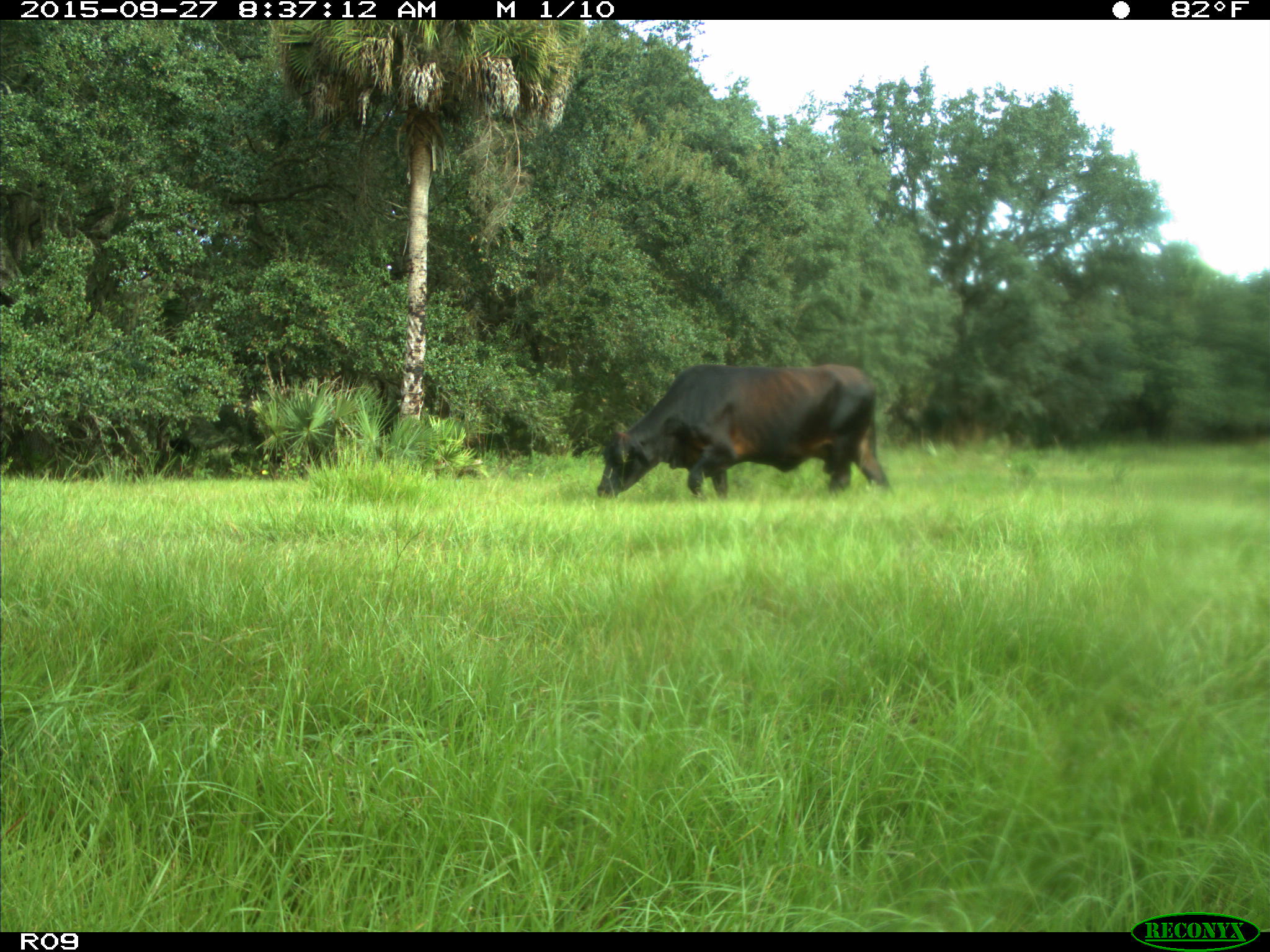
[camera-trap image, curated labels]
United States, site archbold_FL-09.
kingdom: Animalia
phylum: Chordata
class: Mammalia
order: Artiodactyla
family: Bovidae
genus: Bos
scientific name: Bos taurus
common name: domestic cow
Bos taurus (domestic cow).